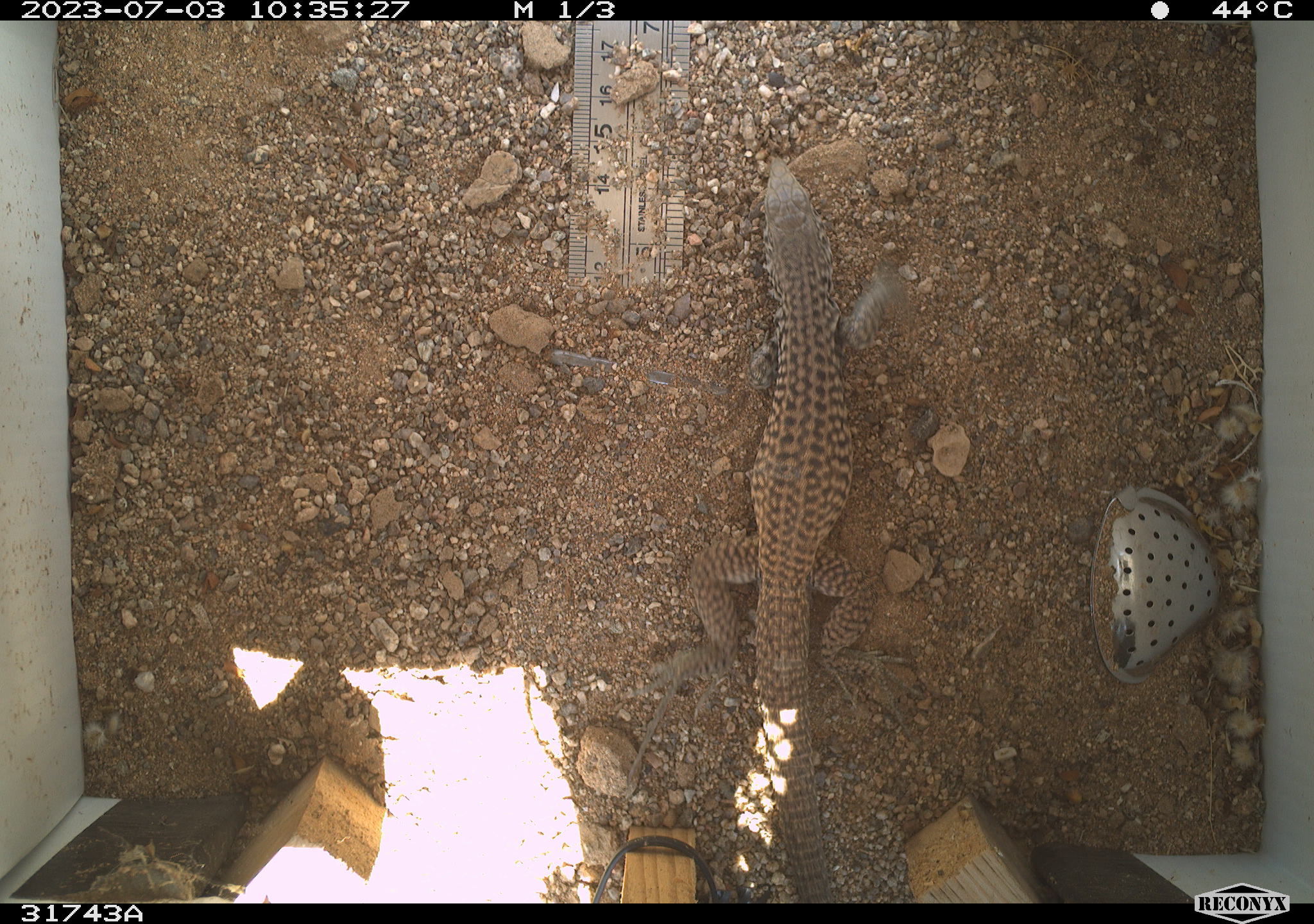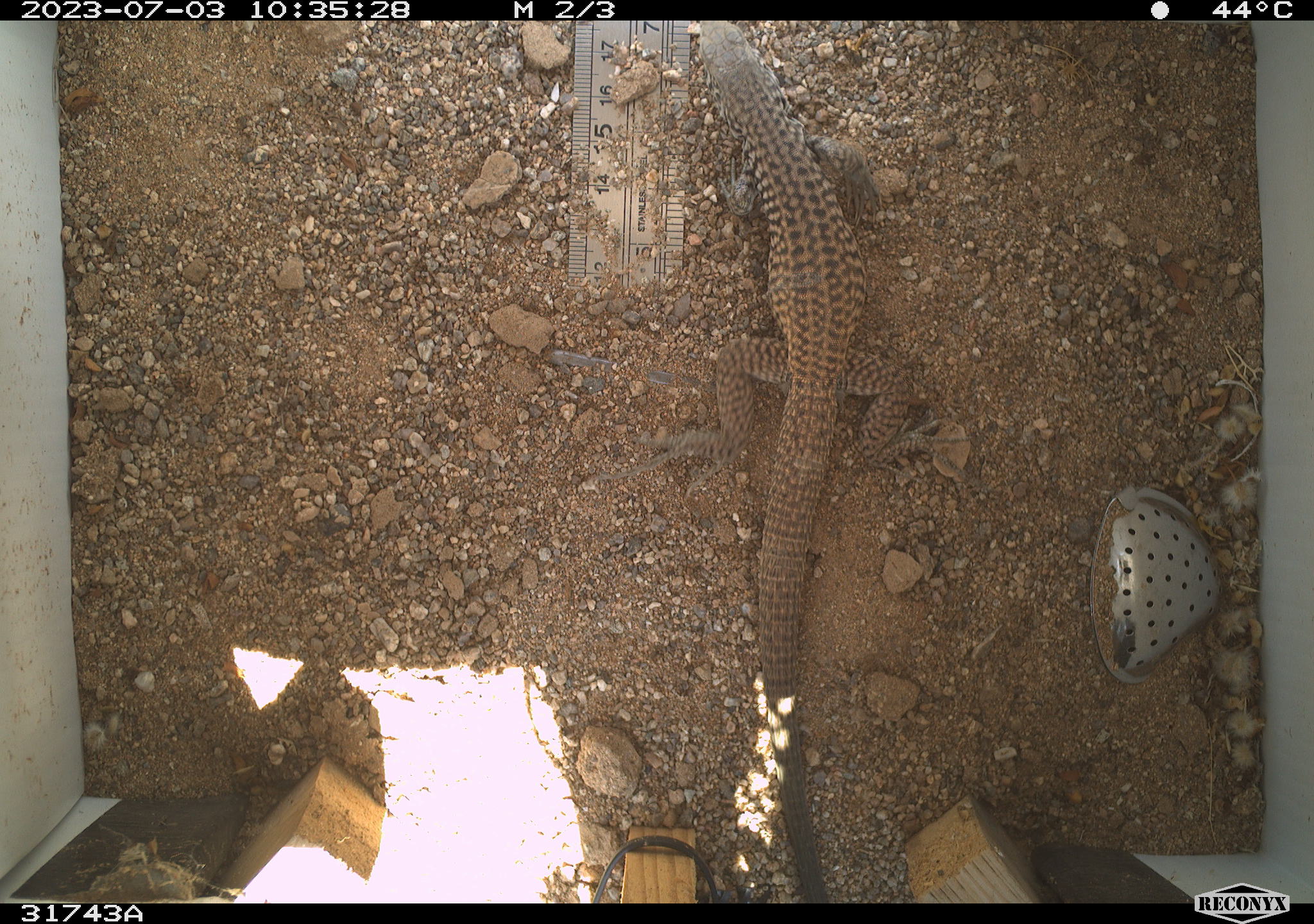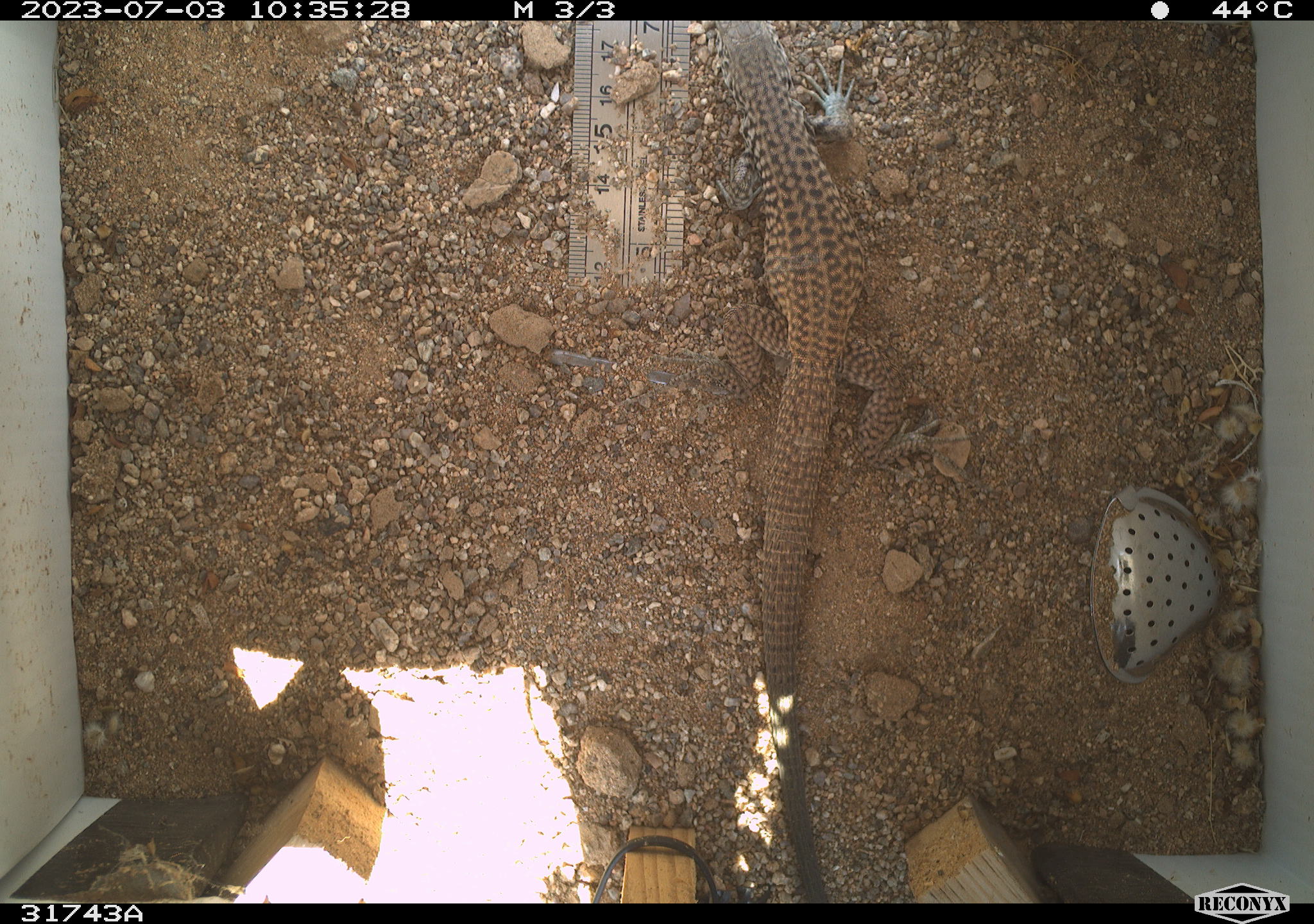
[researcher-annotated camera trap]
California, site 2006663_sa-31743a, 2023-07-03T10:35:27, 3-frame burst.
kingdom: Animalia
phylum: Chordata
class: Reptilia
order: Squamata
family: Teiidae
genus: Aspidoscelis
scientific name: Aspidoscelis tigris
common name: western whiptail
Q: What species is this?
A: Western whiptail (Aspidoscelis tigris).